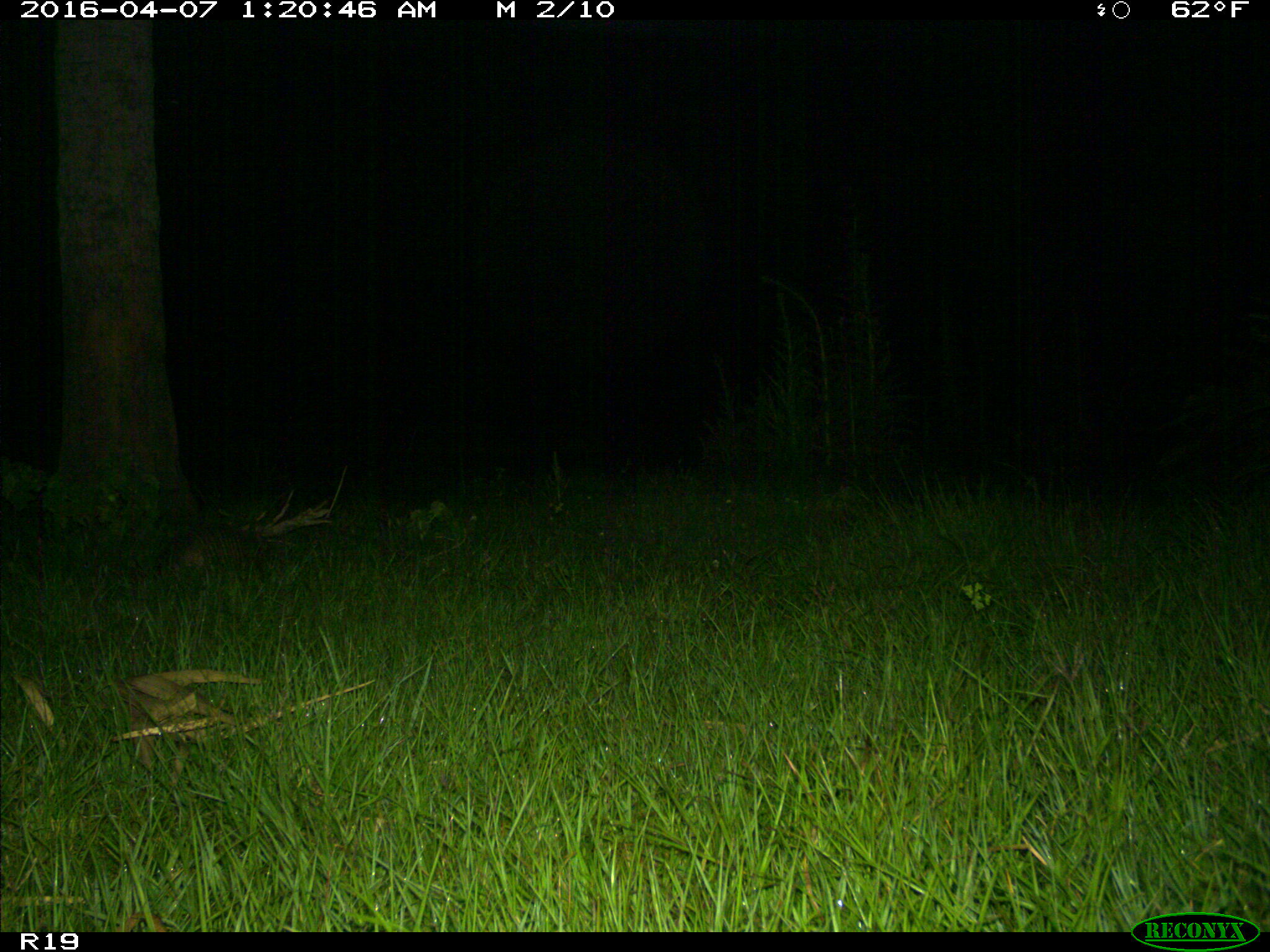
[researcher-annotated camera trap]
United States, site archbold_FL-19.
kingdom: Animalia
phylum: Chordata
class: Mammalia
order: Cingulata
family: Dasypodidae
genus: Dasypus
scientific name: Dasypus novemcinctus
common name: nine-banded armadillo